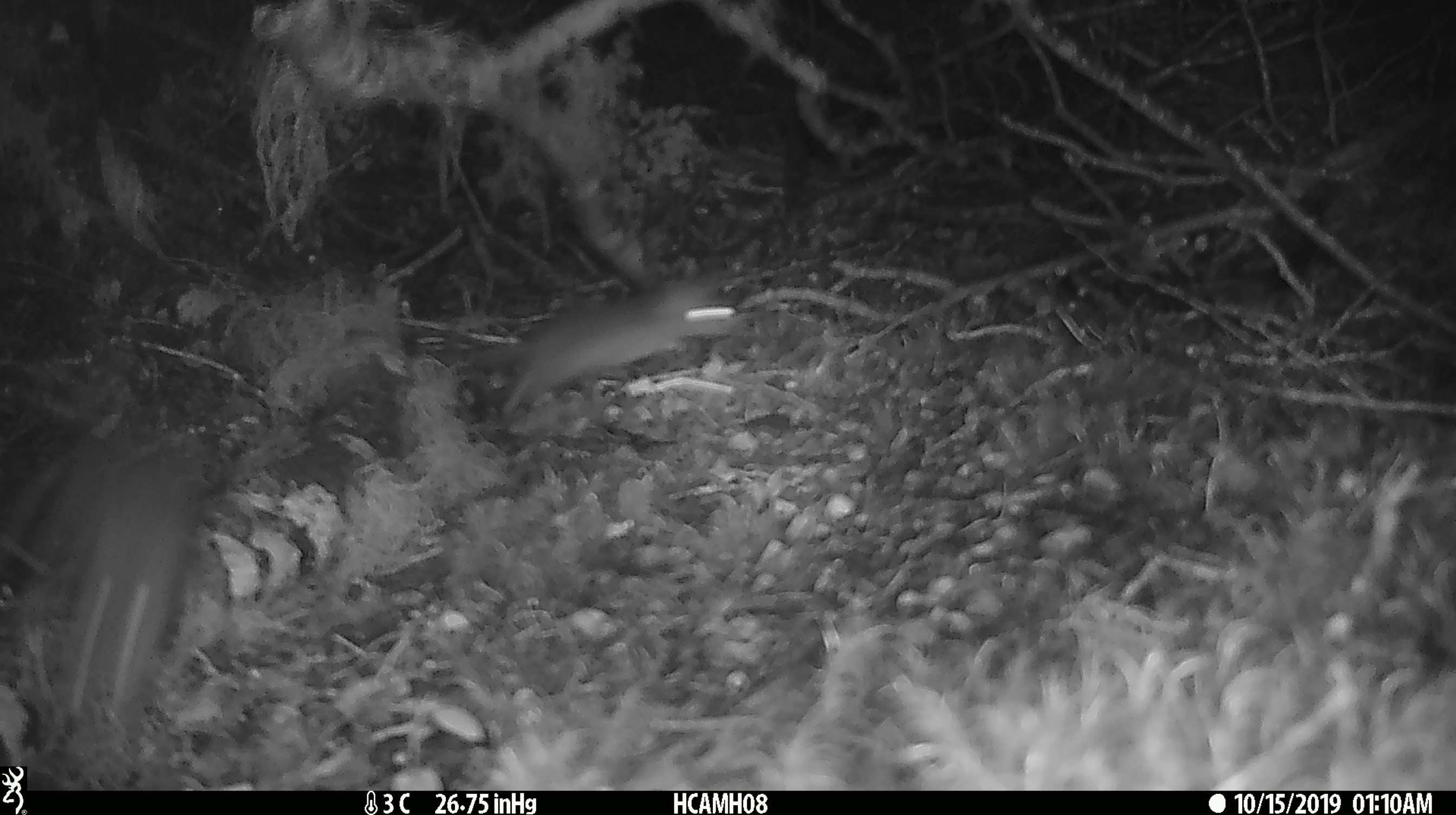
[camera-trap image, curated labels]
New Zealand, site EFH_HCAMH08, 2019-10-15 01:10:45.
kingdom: Animalia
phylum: Chordata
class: Mammalia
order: Rodentia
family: Muridae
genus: Rattus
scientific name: Rattus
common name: rat